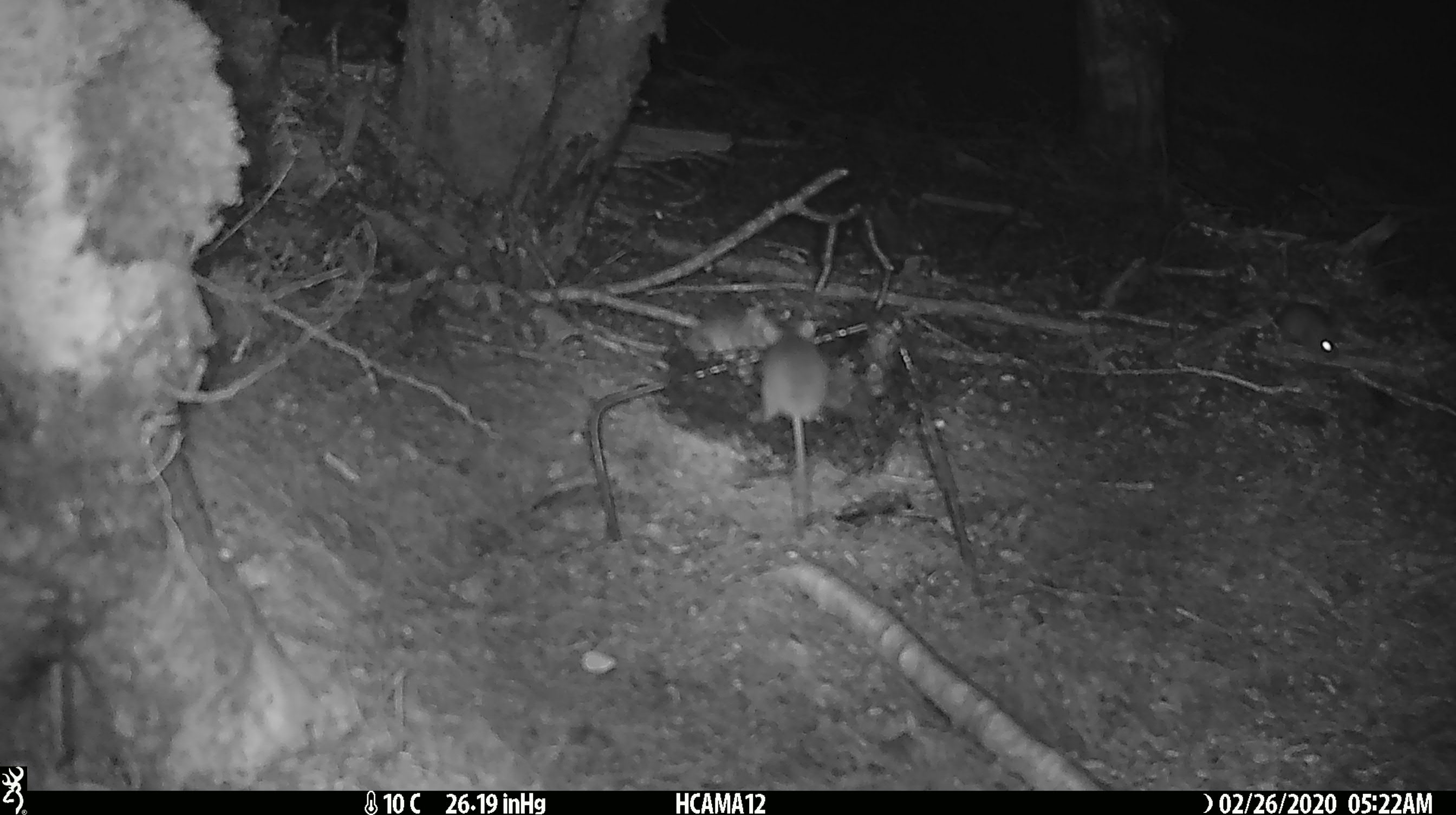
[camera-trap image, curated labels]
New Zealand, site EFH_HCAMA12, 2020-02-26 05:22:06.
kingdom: Animalia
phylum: Chordata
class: Mammalia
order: Rodentia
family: Muridae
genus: Mus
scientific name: Mus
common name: mouse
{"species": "mouse (Mus)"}